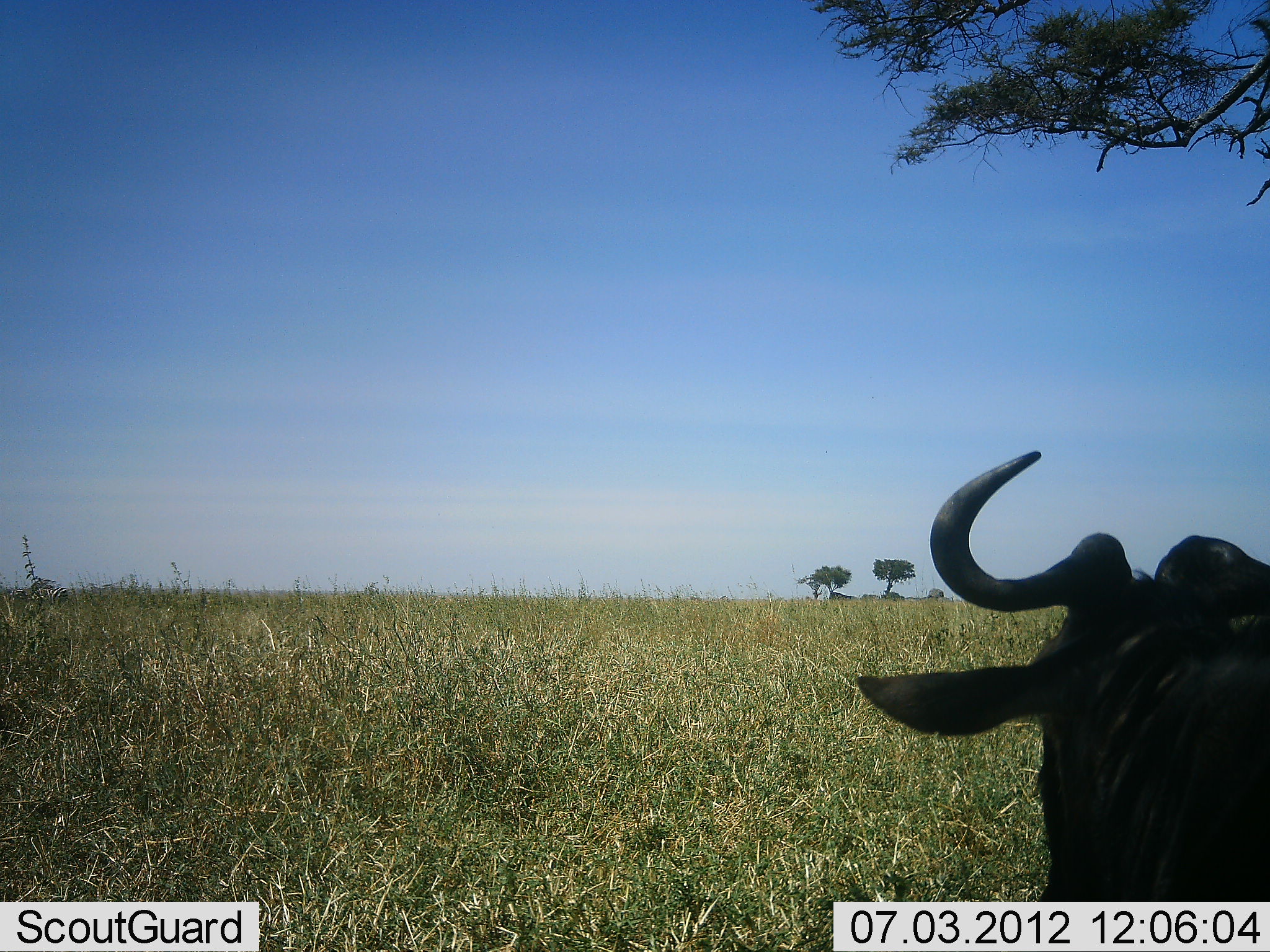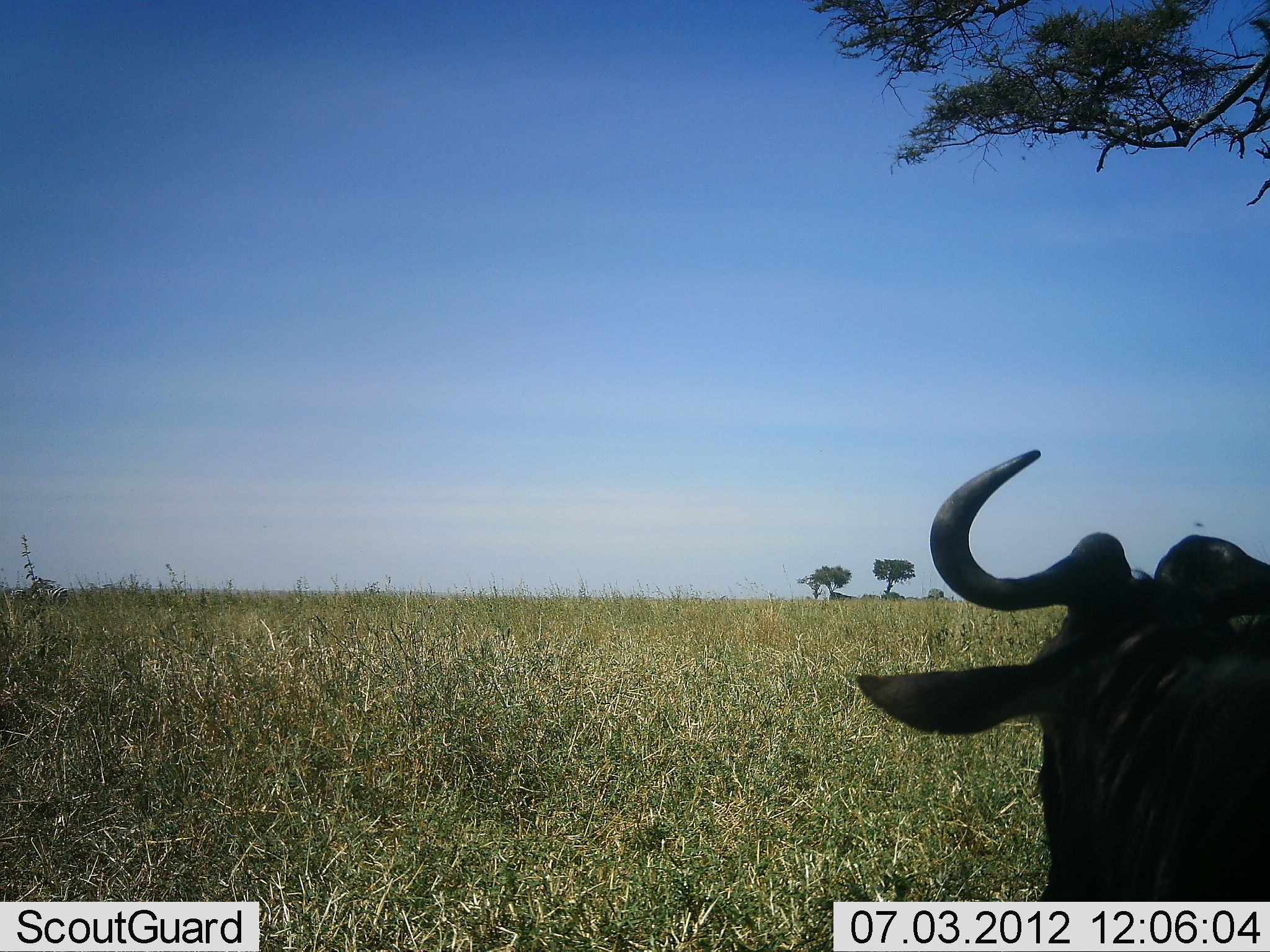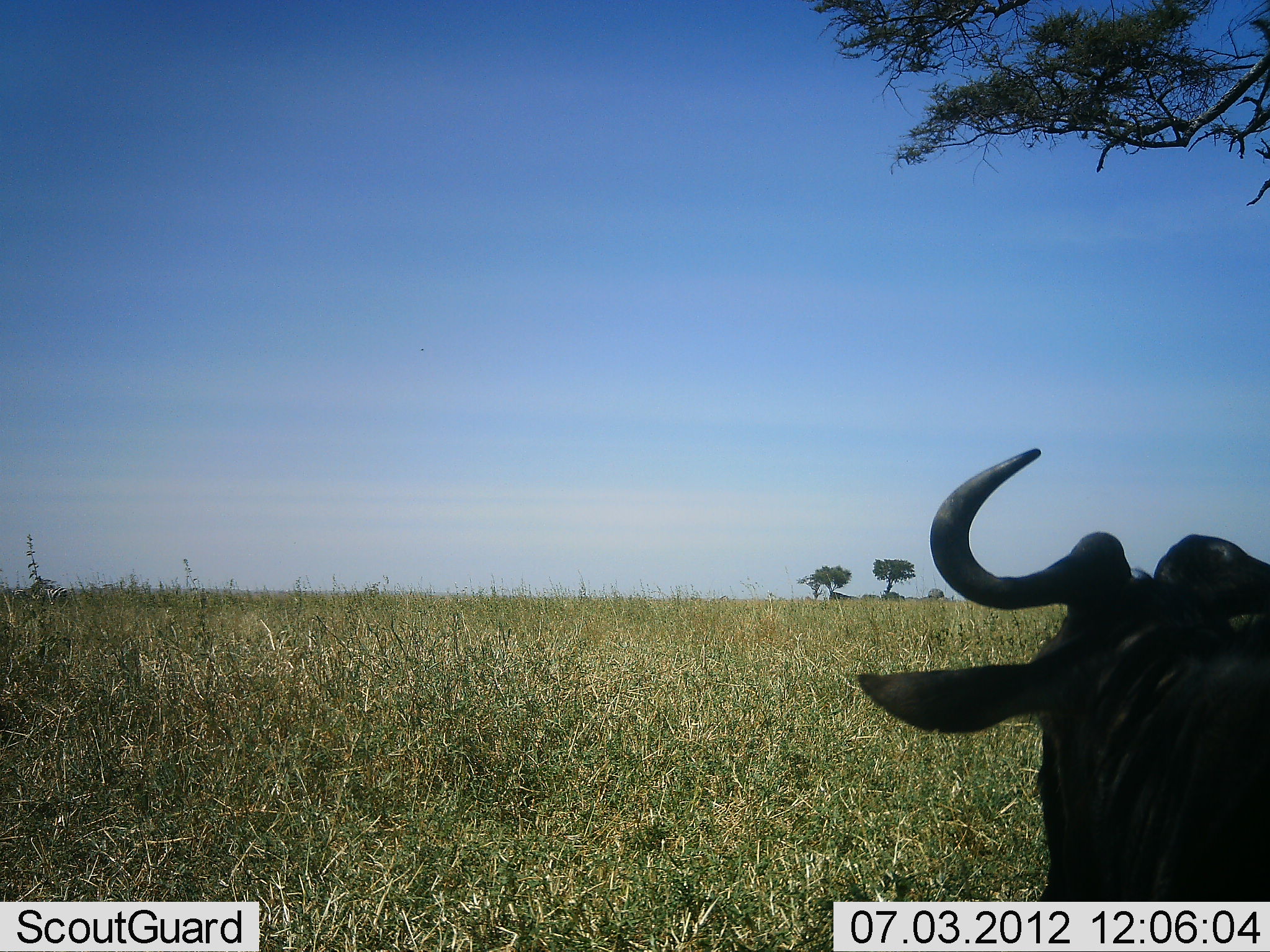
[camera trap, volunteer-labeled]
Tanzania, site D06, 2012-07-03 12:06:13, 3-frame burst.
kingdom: Animalia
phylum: Chordata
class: Mammalia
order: Artiodactyla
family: Bovidae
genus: Connochaetes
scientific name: Connochaetes taurinus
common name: blue wildebeest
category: wildebeest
Wildebeest (blue wildebeest) (Connochaetes taurinus), count 1. Behavior (volunteer vote fractions): standing 50%, resting 50%, moving 0%, interacting 0%. Young present (vote fraction): 0%. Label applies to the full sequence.